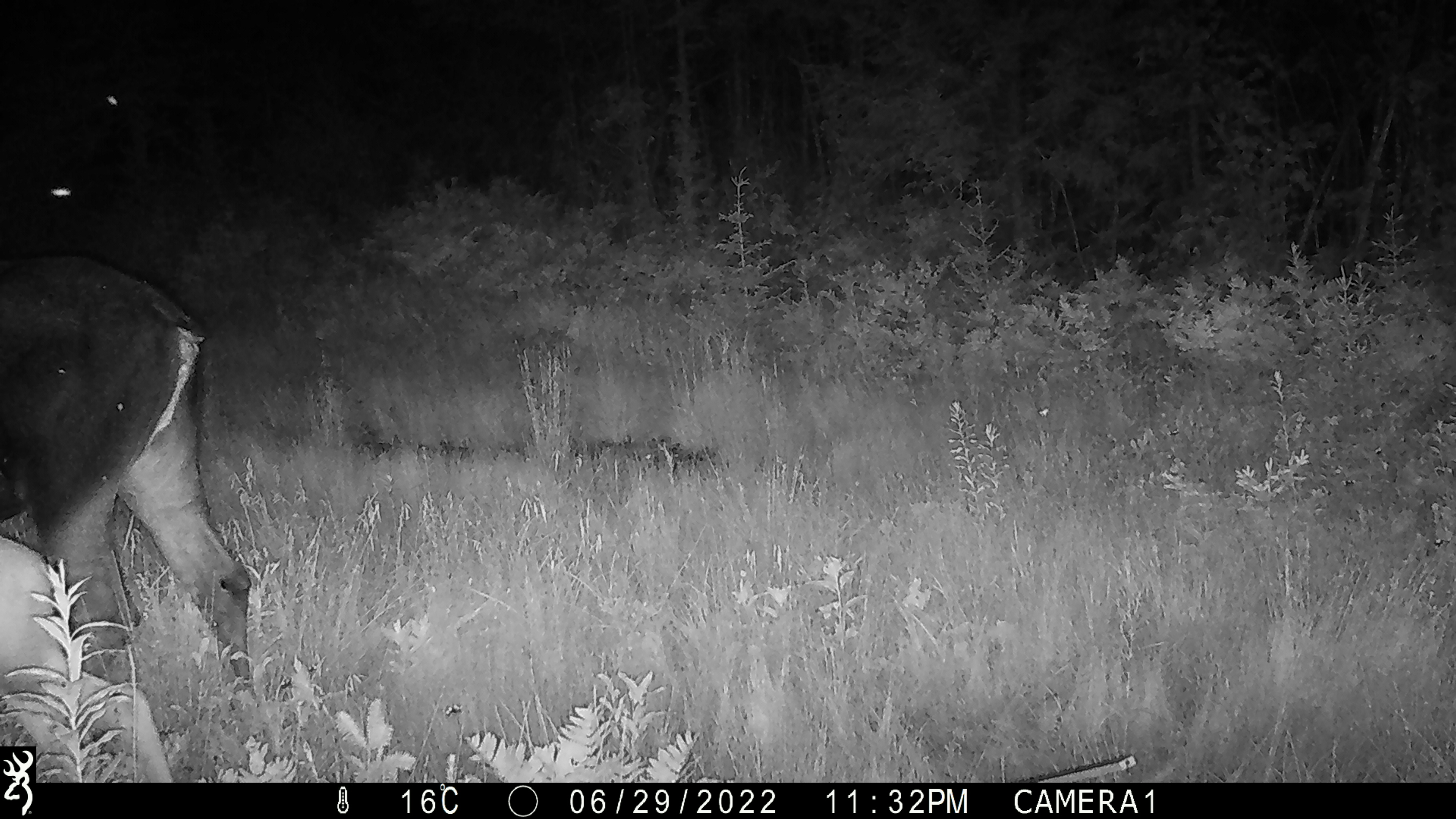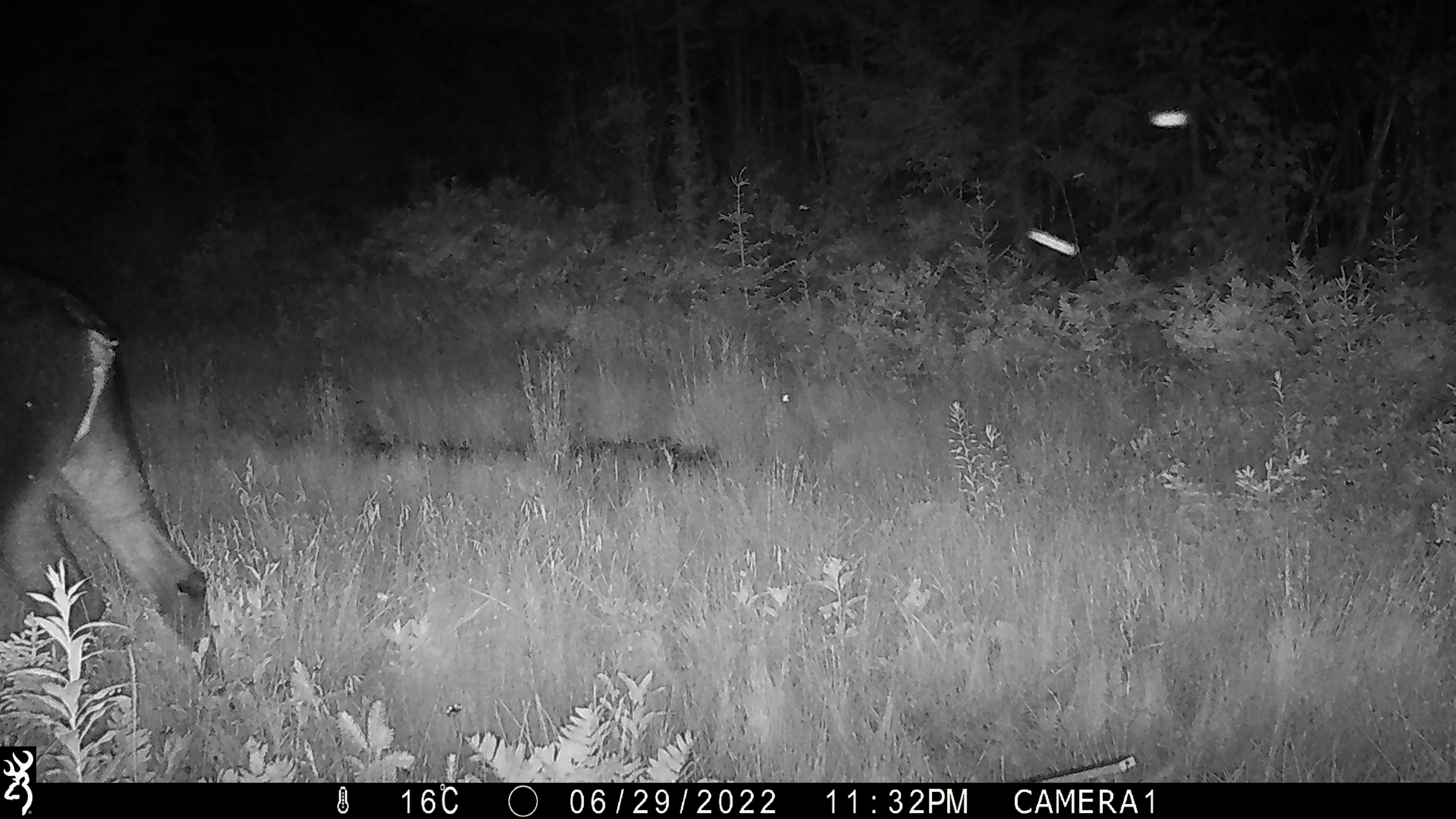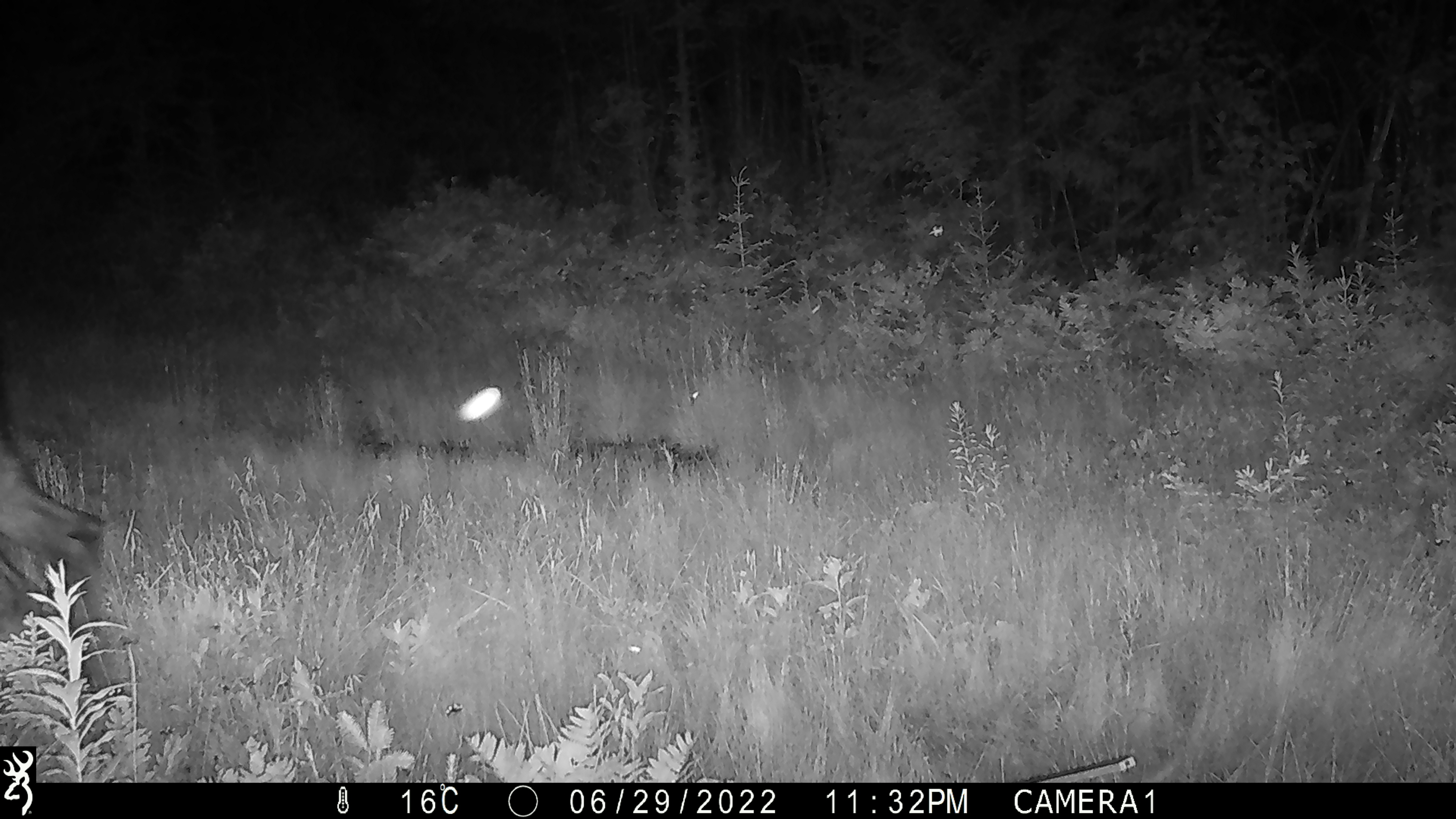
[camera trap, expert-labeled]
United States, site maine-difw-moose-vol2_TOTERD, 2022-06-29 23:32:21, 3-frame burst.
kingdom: Animalia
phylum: Chordata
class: Mammalia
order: Artiodactyla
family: Cervidae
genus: Alces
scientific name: Alces alces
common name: moose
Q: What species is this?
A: Moose (Alces alces).